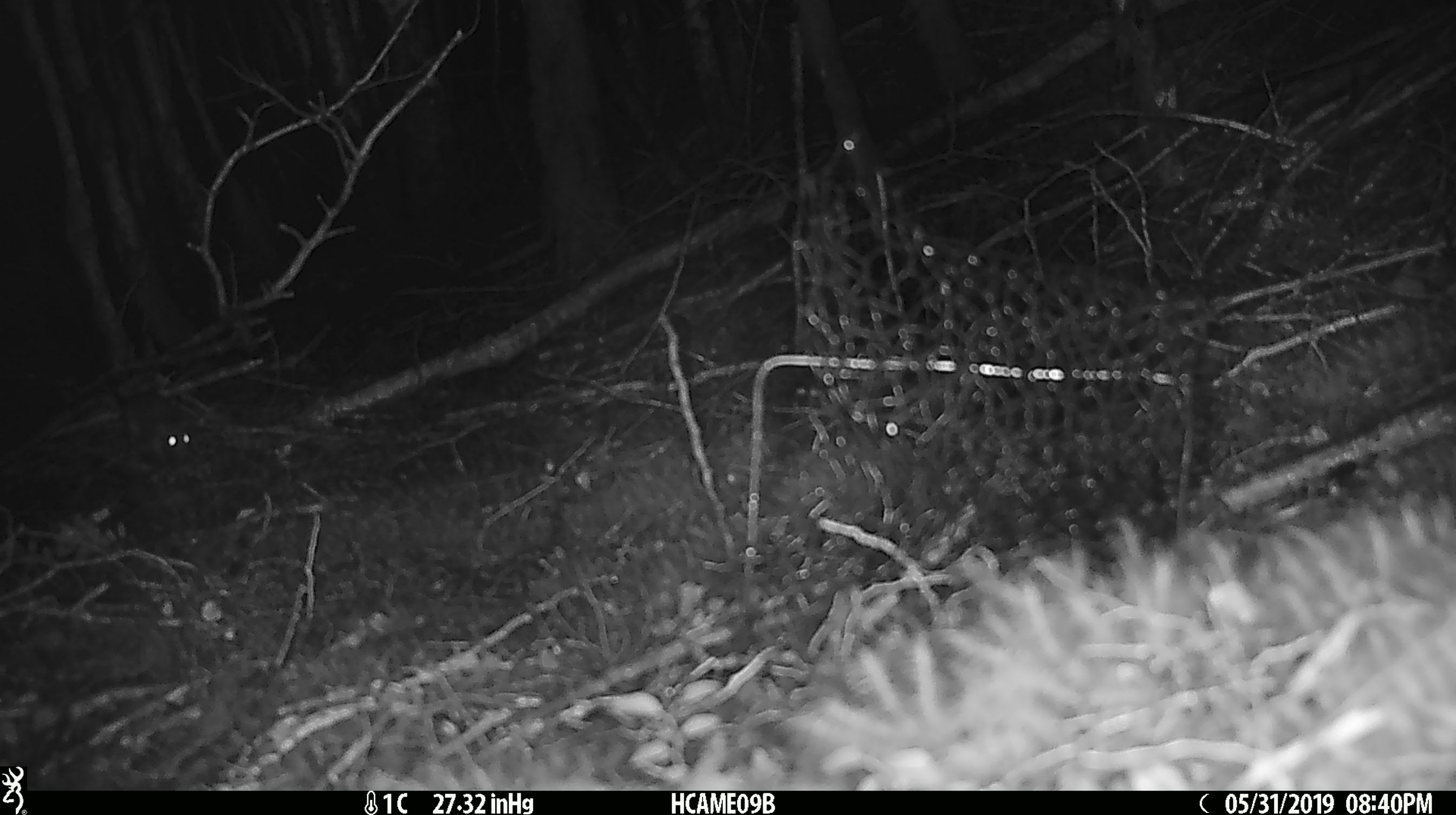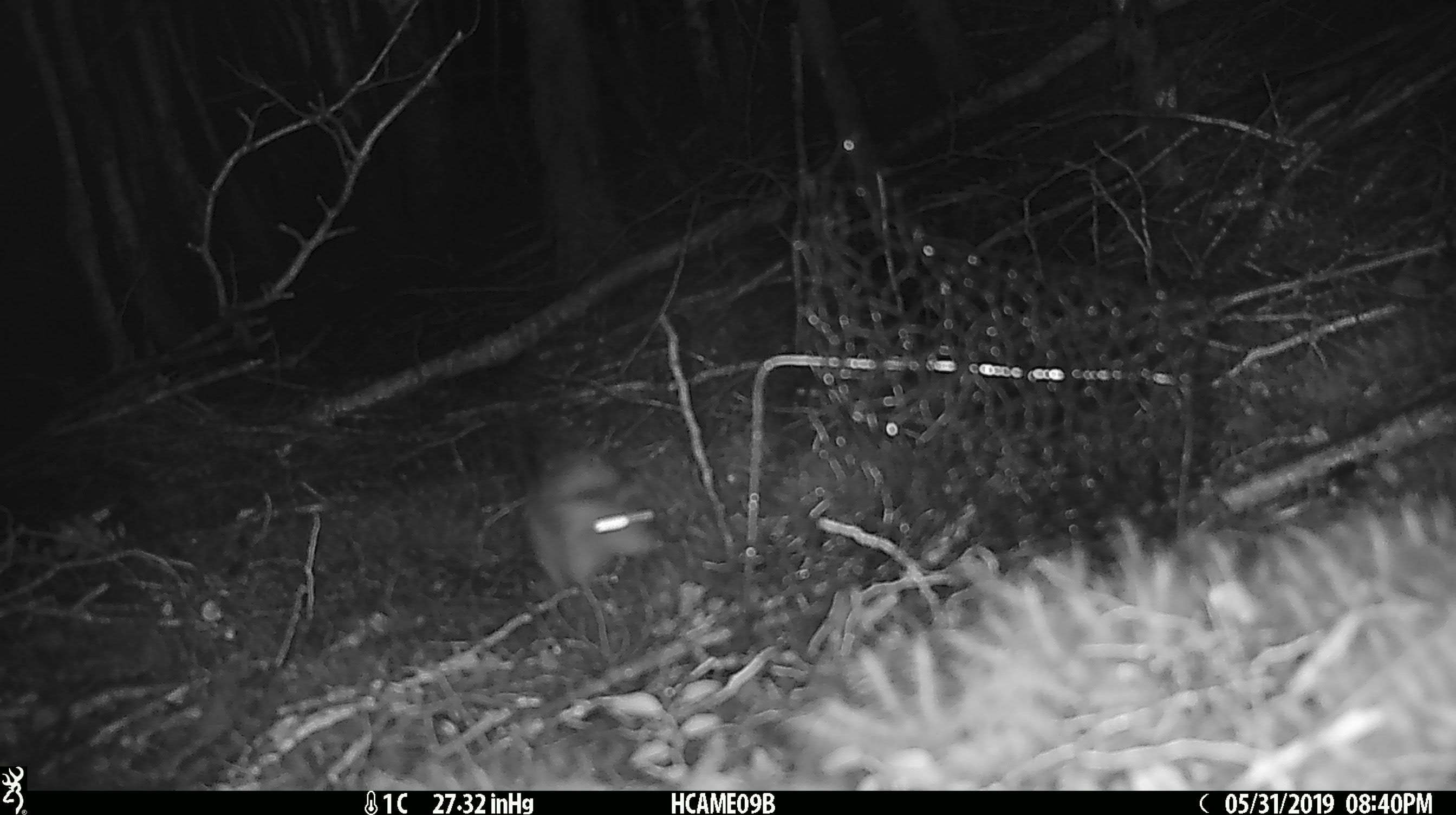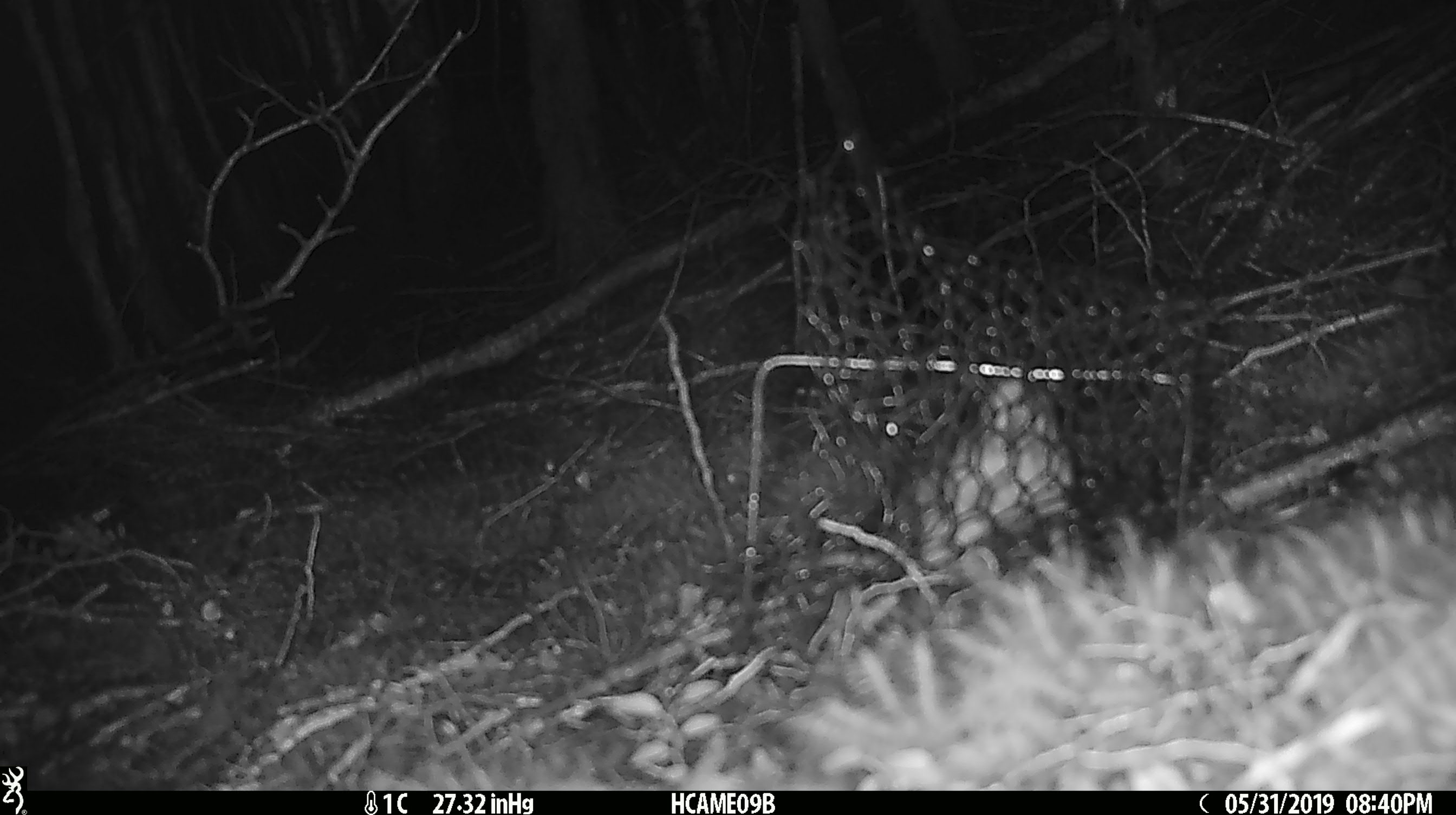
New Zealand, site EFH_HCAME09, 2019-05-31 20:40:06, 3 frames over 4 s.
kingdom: Animalia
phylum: Chordata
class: Mammalia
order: Rodentia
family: Muridae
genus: Rattus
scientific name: Rattus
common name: rat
Rat (Rattus).